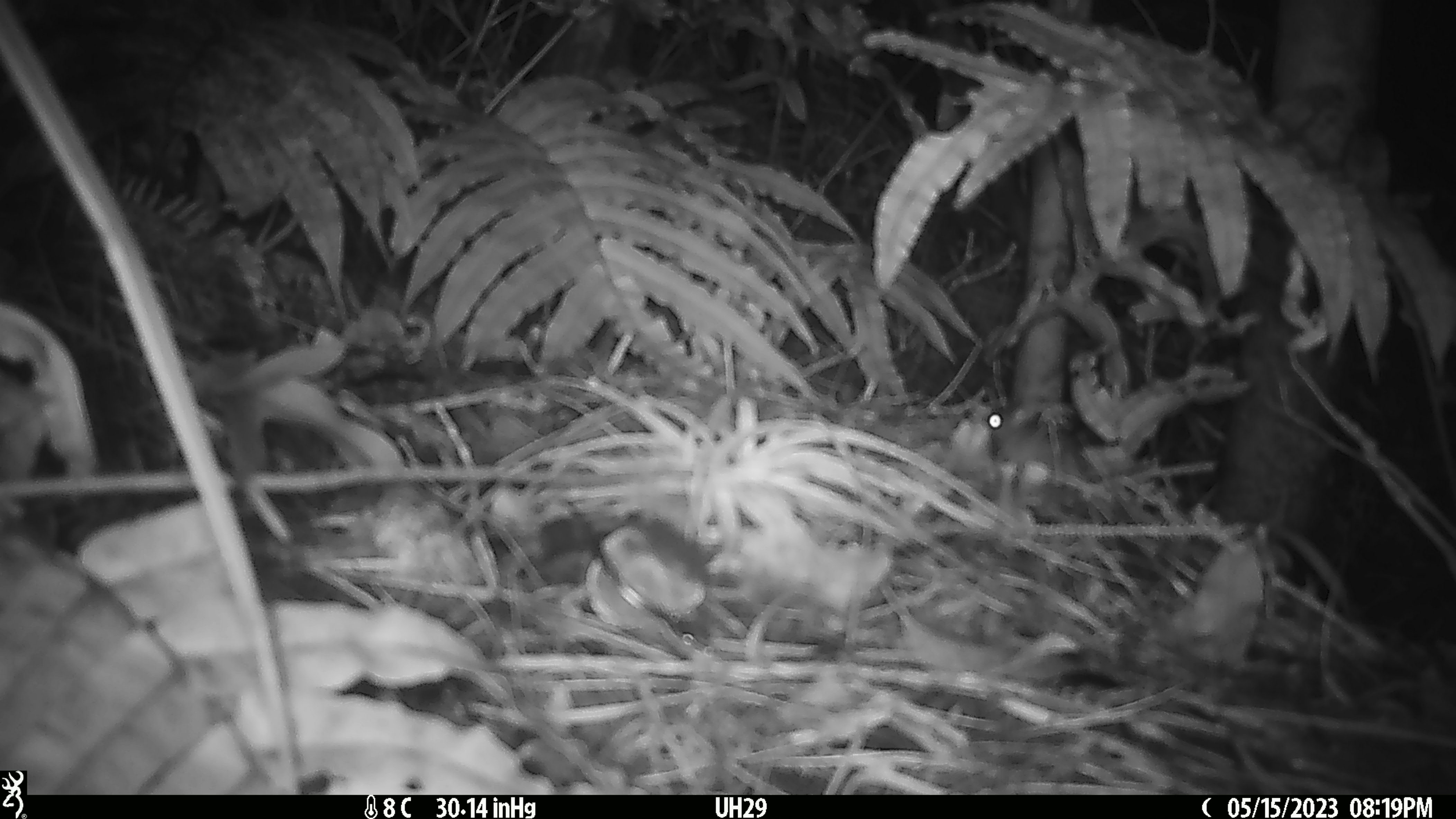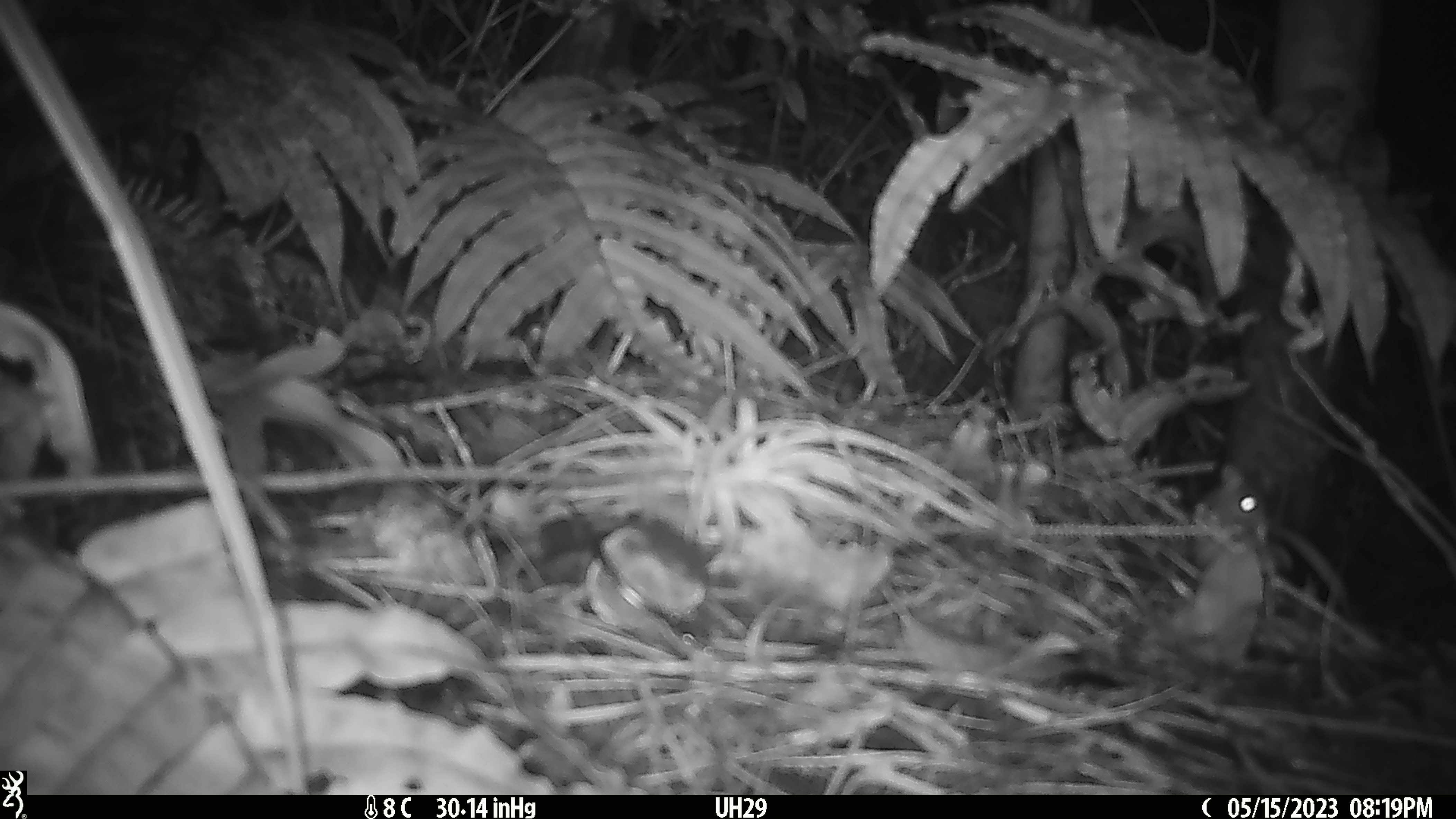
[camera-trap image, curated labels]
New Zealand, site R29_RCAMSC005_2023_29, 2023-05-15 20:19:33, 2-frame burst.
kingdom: Animalia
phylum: Chordata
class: Mammalia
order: Rodentia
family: Muridae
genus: Mus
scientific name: Mus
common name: mouse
Mouse (Mus).